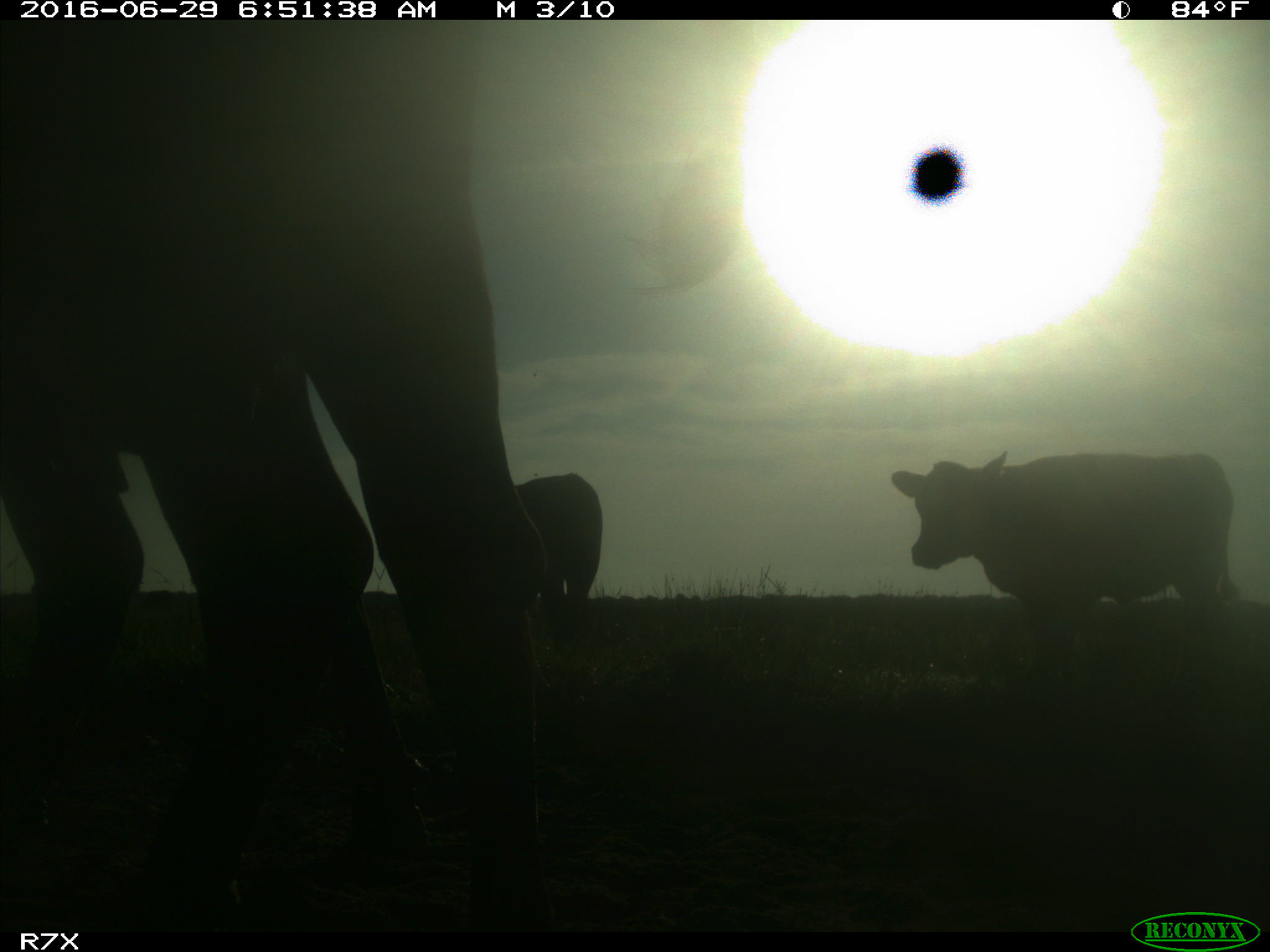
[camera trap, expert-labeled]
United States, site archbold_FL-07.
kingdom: Animalia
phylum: Chordata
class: Mammalia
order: Artiodactyla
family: Bovidae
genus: Bos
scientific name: Bos taurus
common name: domestic cow